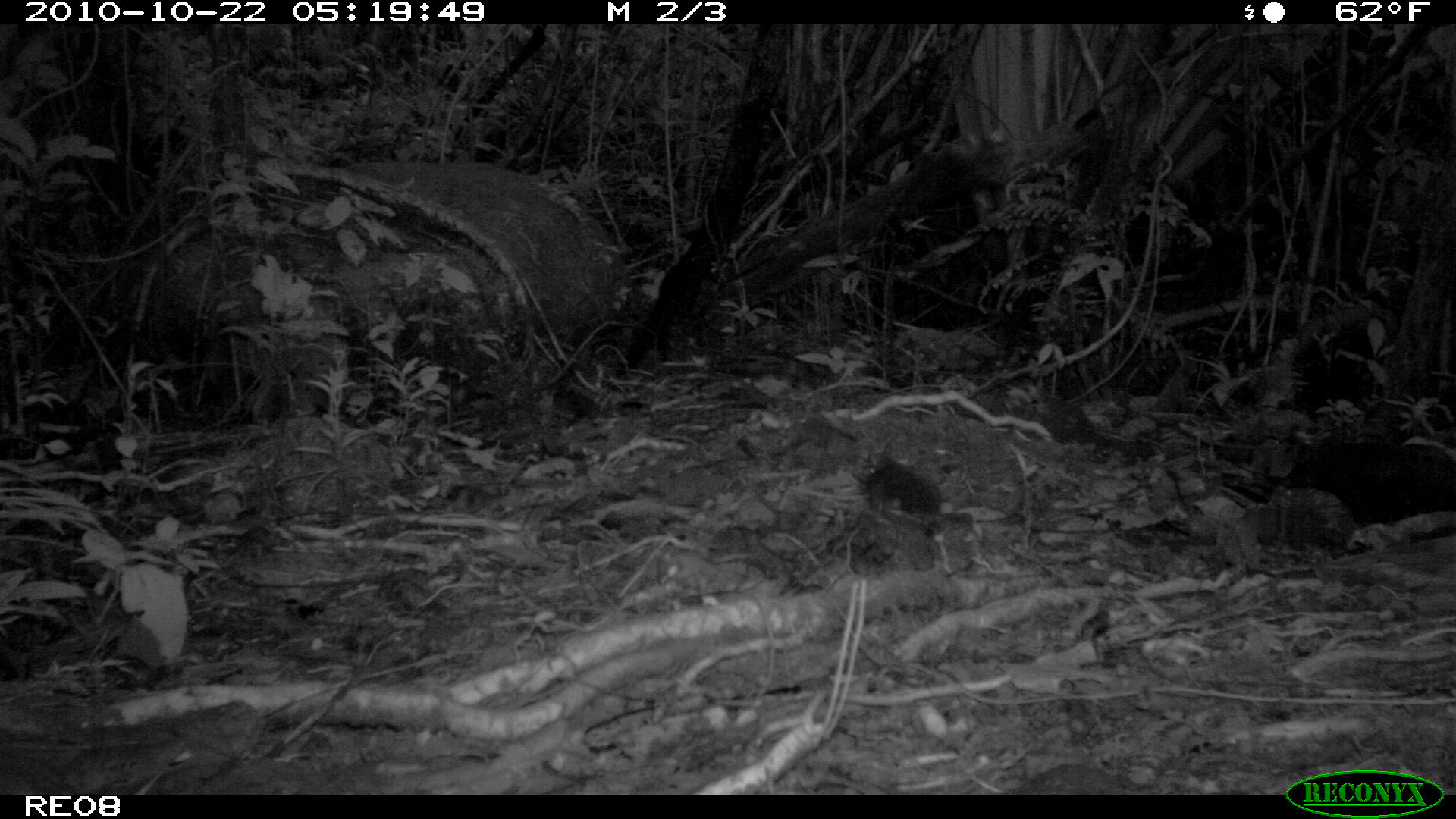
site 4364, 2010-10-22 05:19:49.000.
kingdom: Animalia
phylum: Chordata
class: Mammalia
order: Rodentia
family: Muridae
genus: Rattus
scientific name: Rattus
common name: rodent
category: unknown rat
Unknown rat (rodent) (Rattus), count 1.